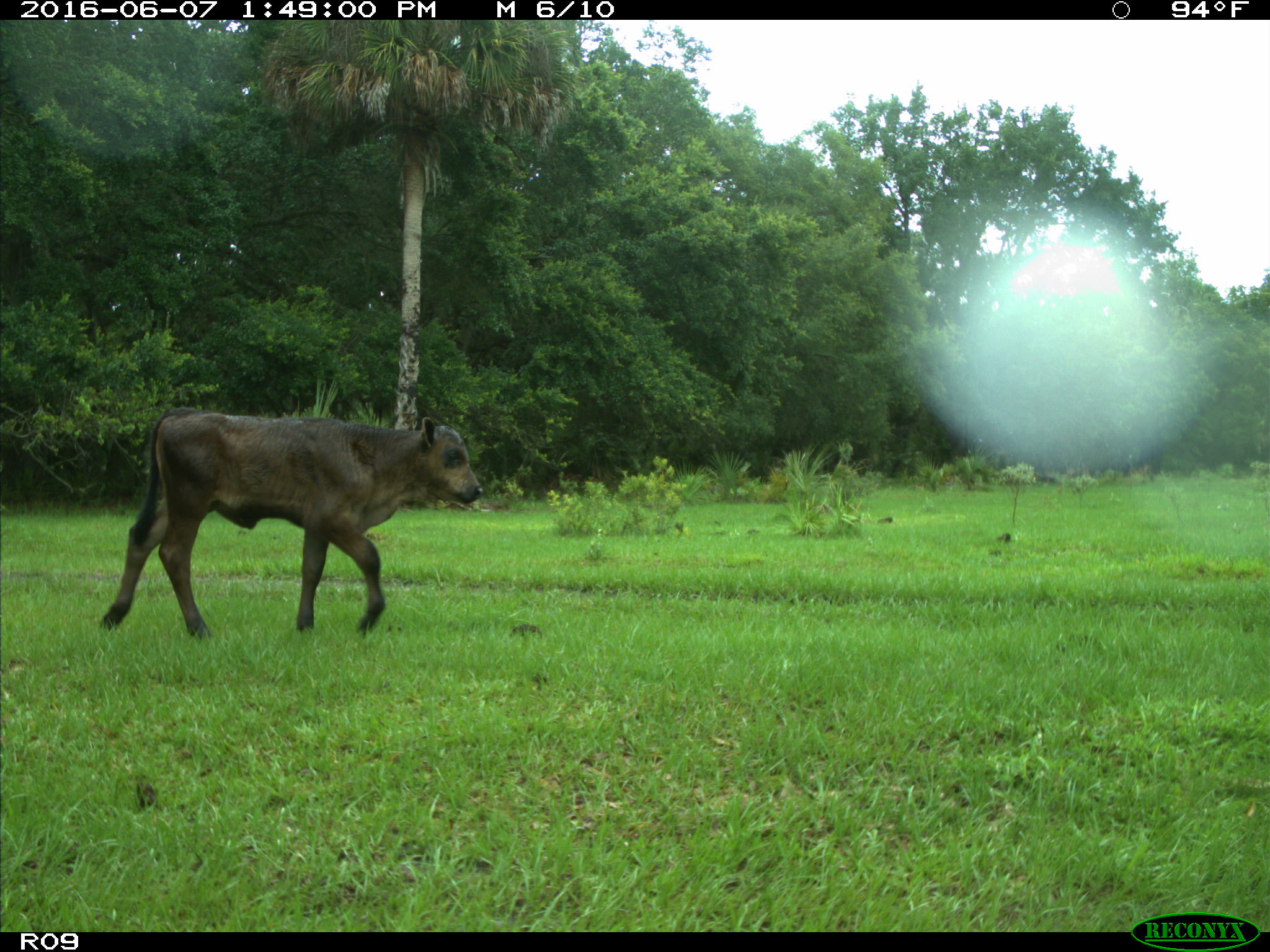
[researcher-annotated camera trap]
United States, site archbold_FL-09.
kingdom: Animalia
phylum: Chordata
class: Mammalia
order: Artiodactyla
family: Bovidae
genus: Bos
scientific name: Bos taurus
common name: domestic cow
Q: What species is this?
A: Bos taurus (domestic cow).